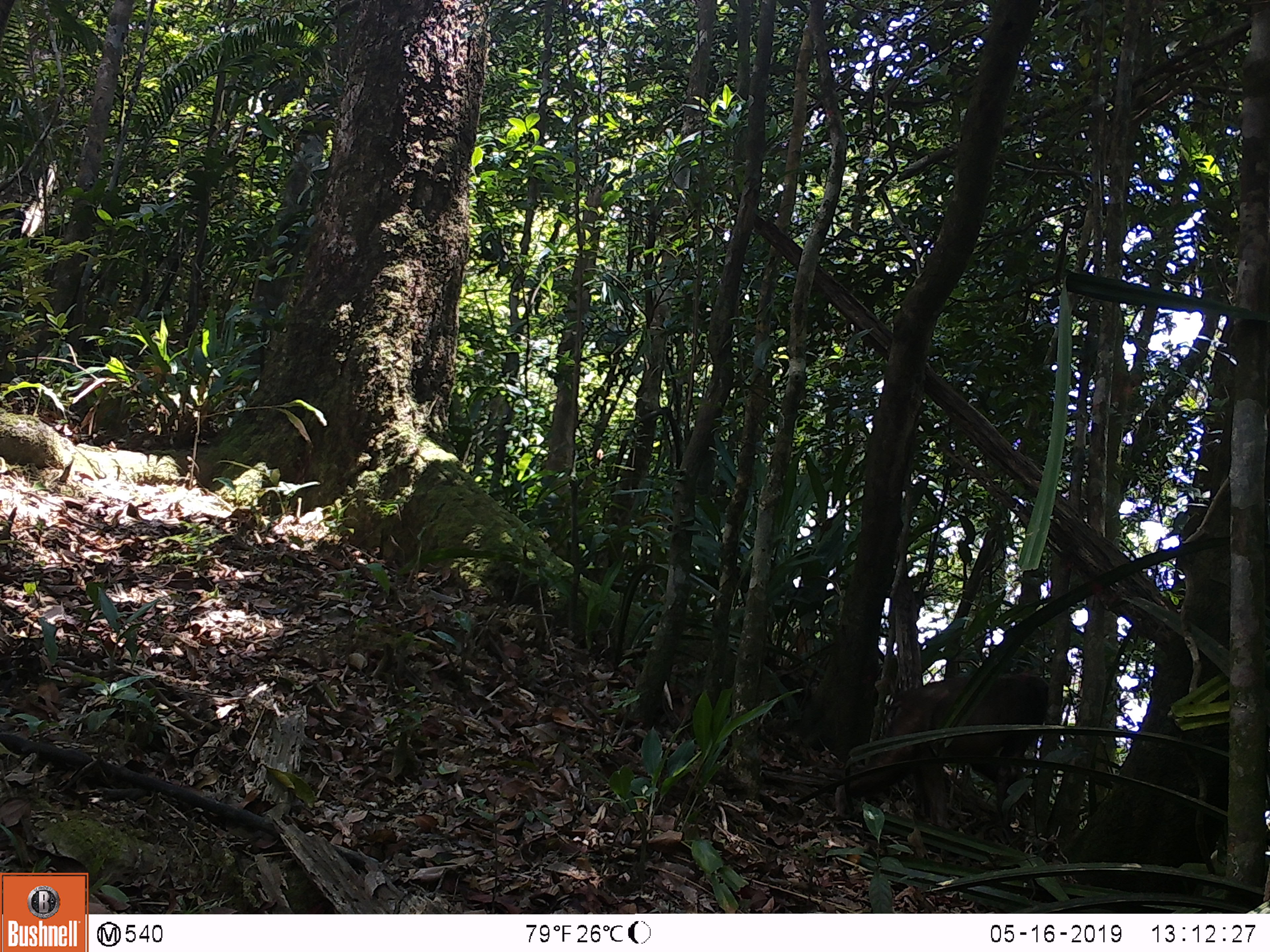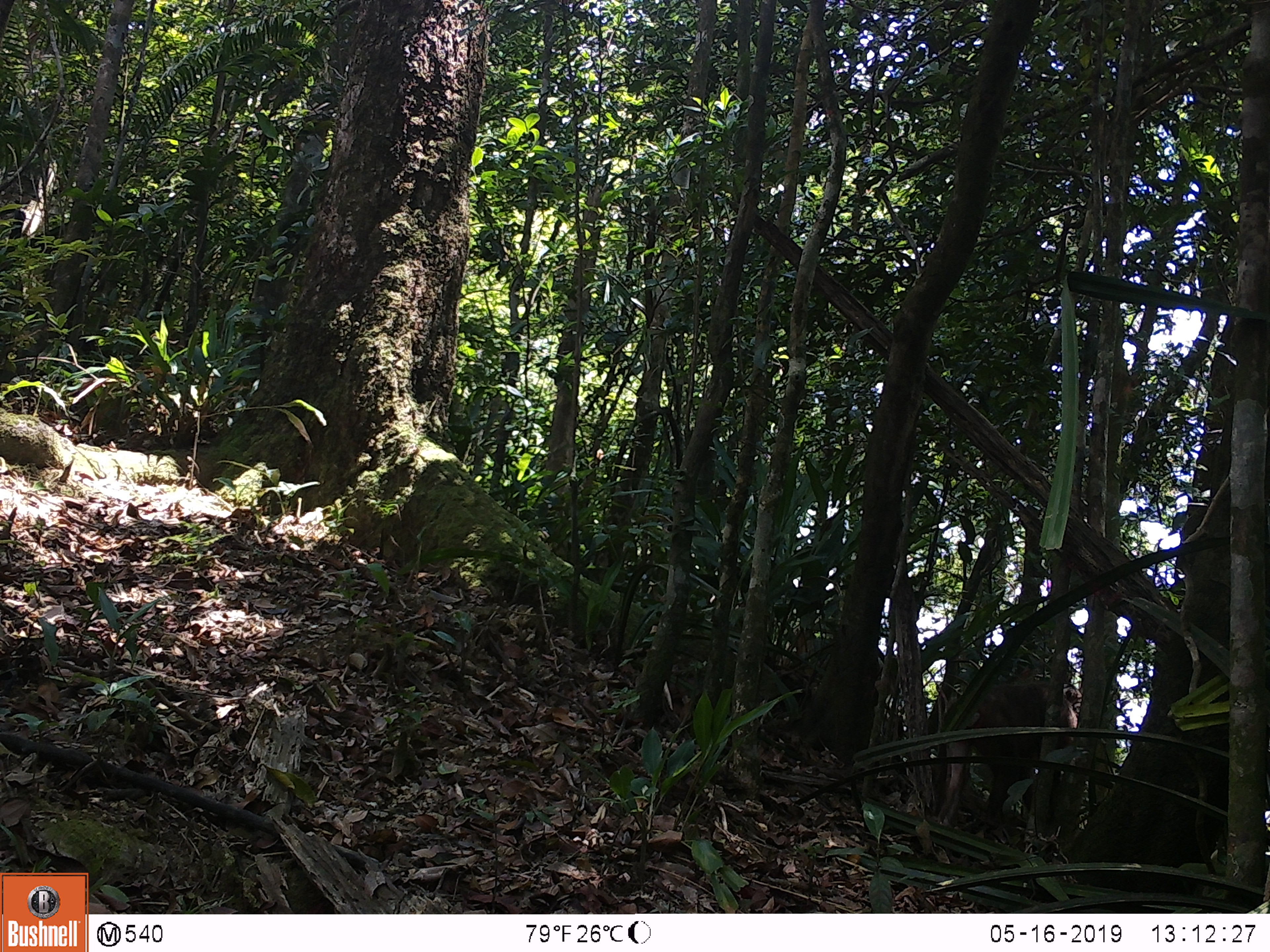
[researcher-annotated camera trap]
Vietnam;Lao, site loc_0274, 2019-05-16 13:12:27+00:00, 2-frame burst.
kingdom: Animalia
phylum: Chordata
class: Mammalia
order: Primates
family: Cercopithecidae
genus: Macaca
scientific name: Macaca arctoides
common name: stump-tailed macaque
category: stump tailed macaque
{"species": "stump tailed macaque (stump-tailed macaque) (Macaca arctoides)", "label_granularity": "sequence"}